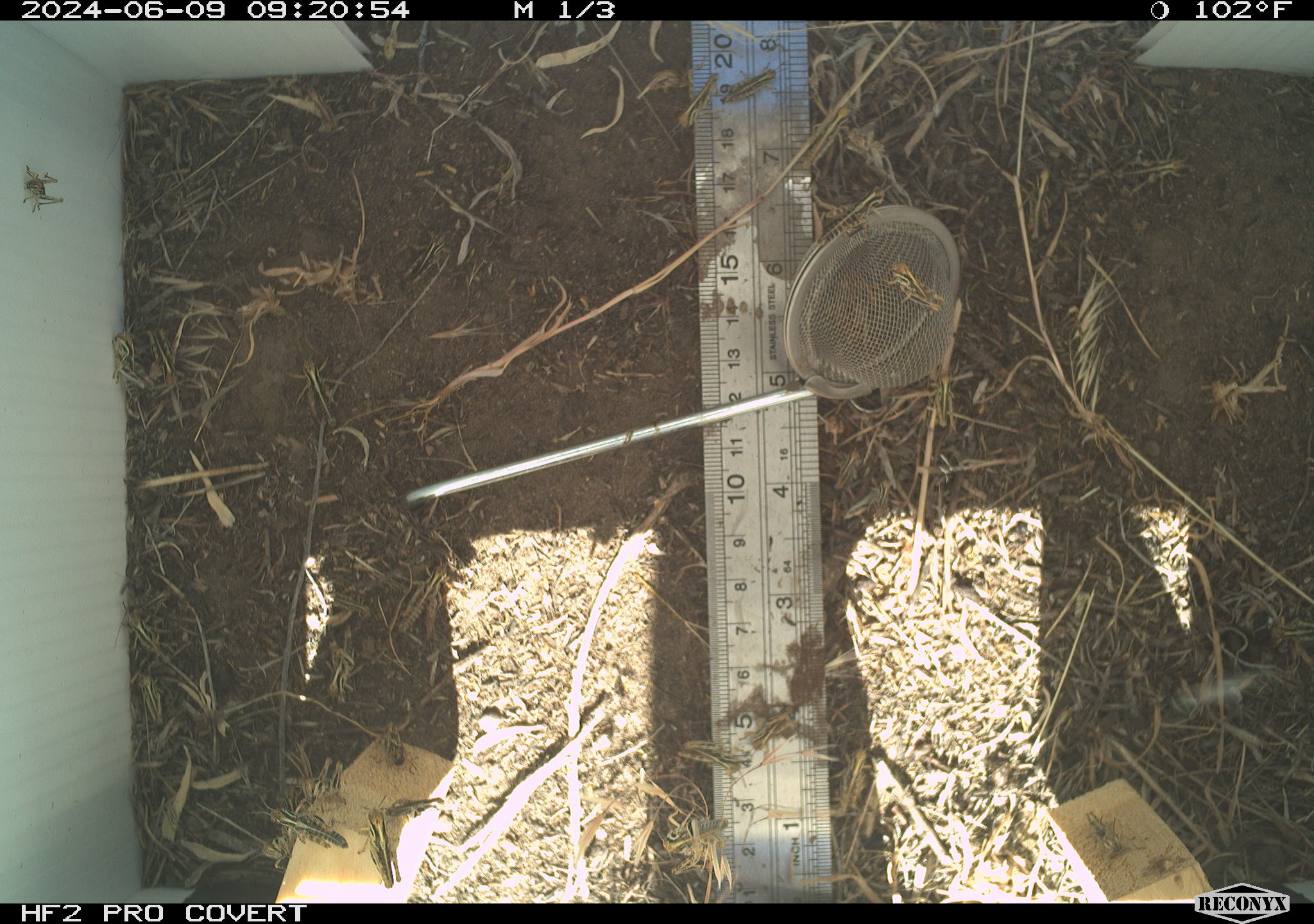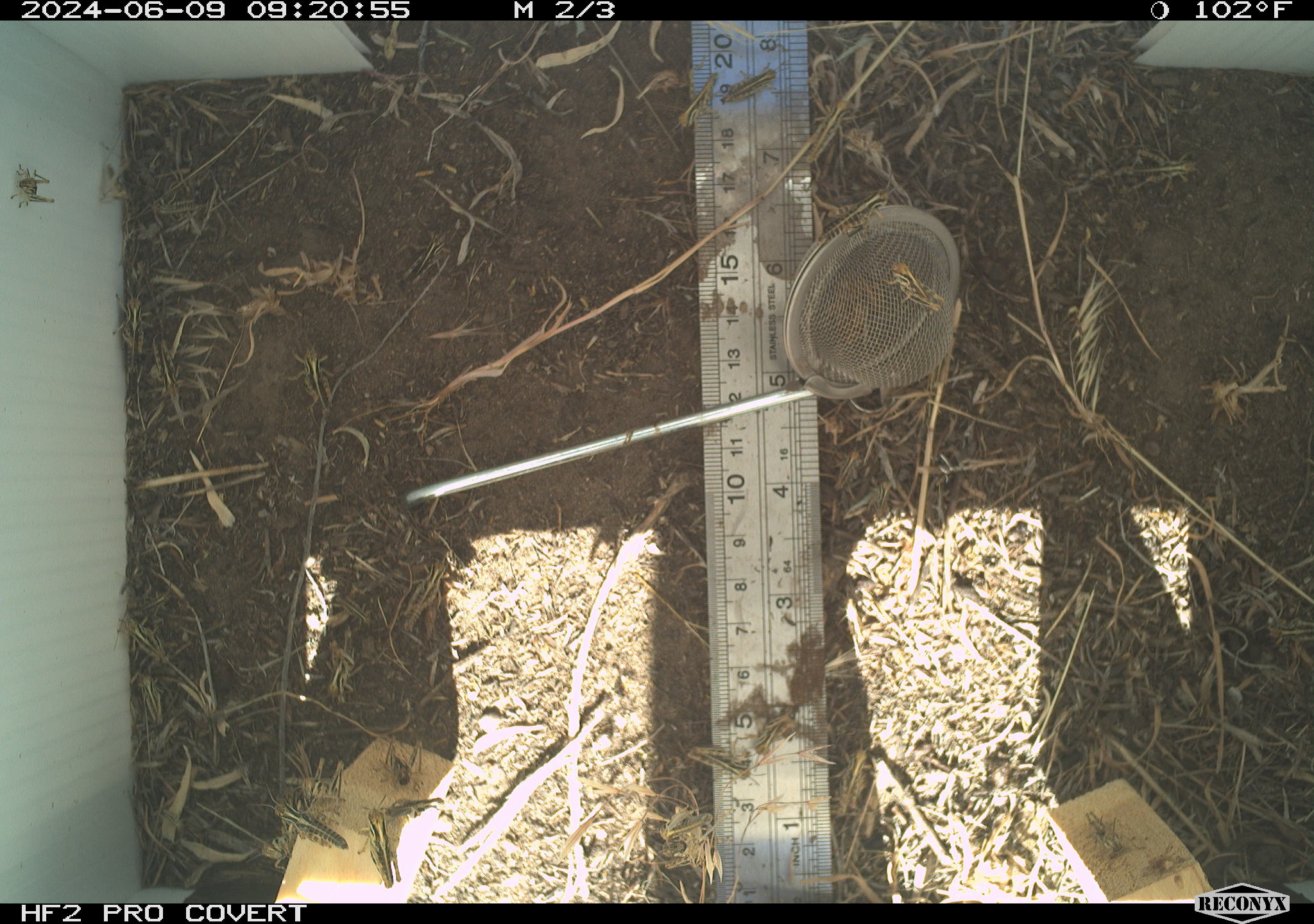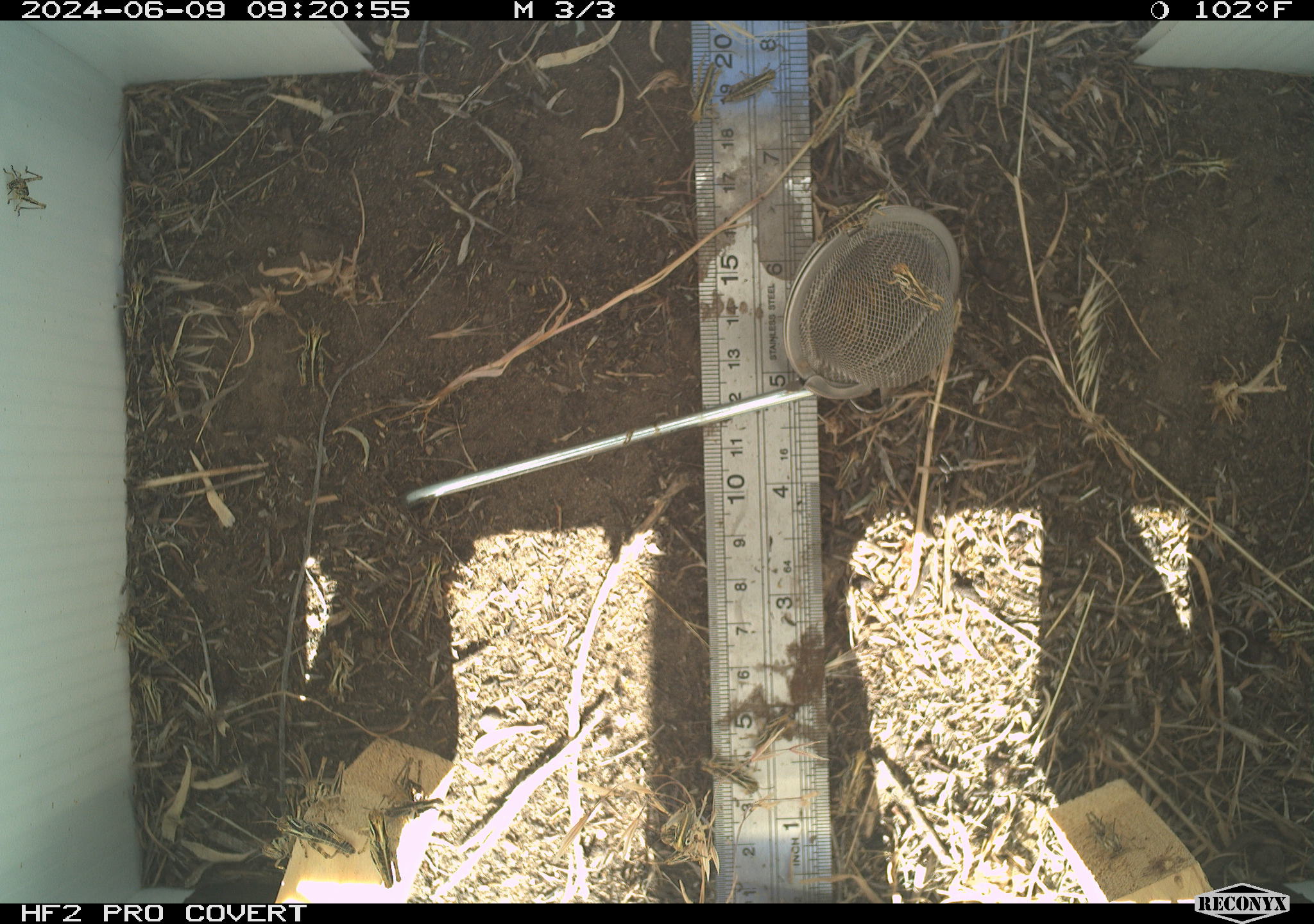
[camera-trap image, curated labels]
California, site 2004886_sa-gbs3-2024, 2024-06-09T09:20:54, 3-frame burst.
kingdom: Animalia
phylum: Arthropoda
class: Insecta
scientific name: Insecta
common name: insect